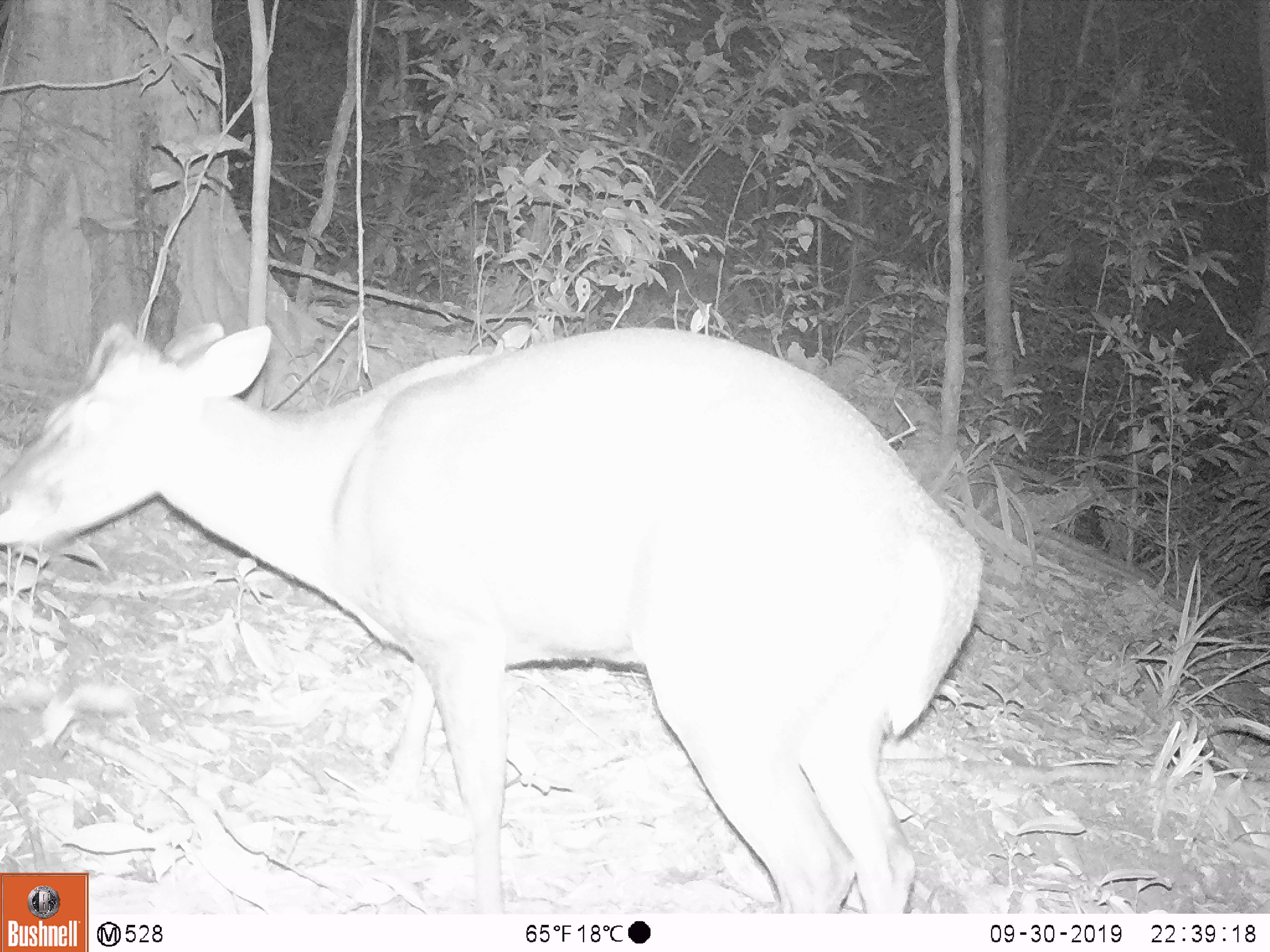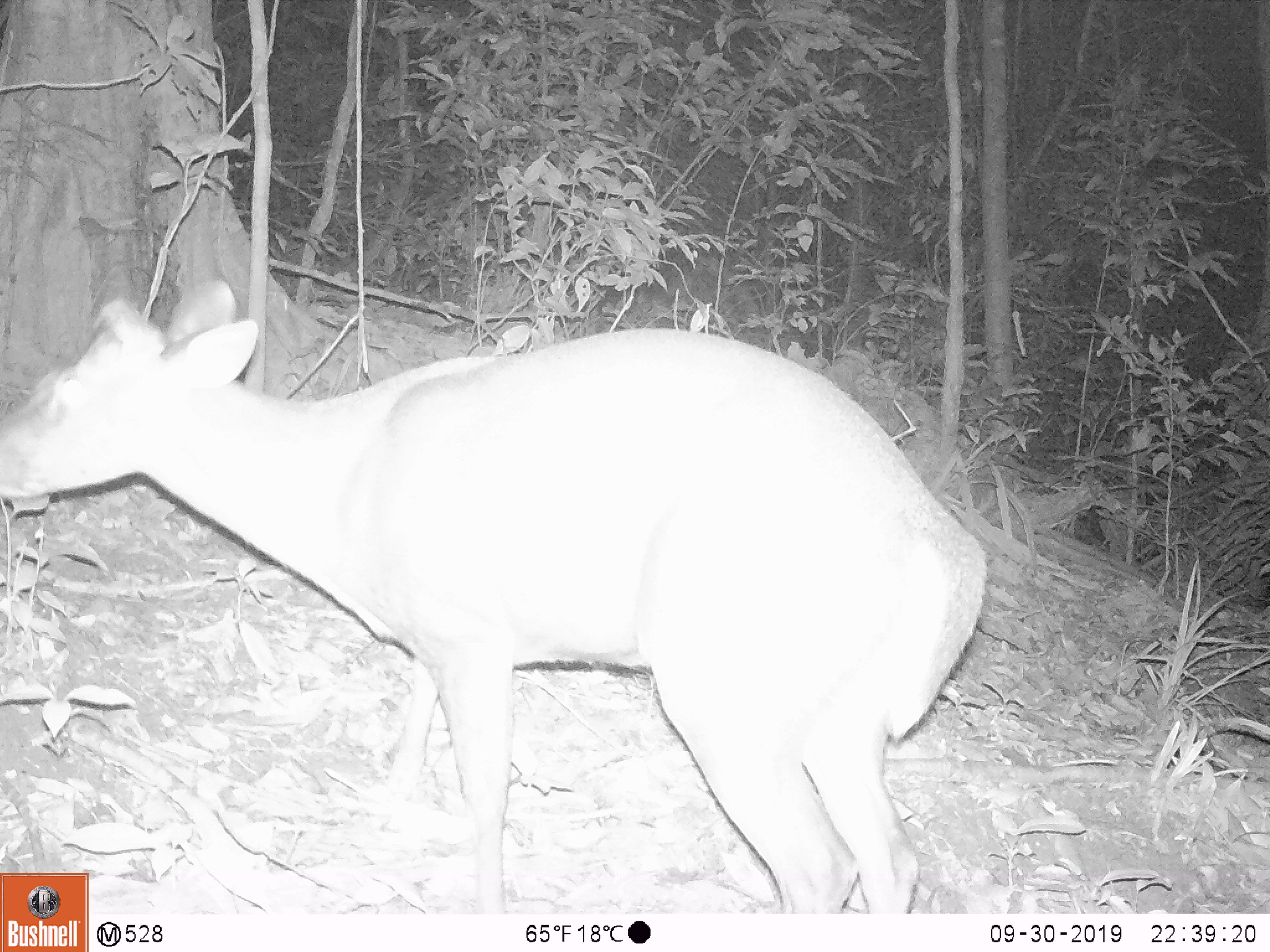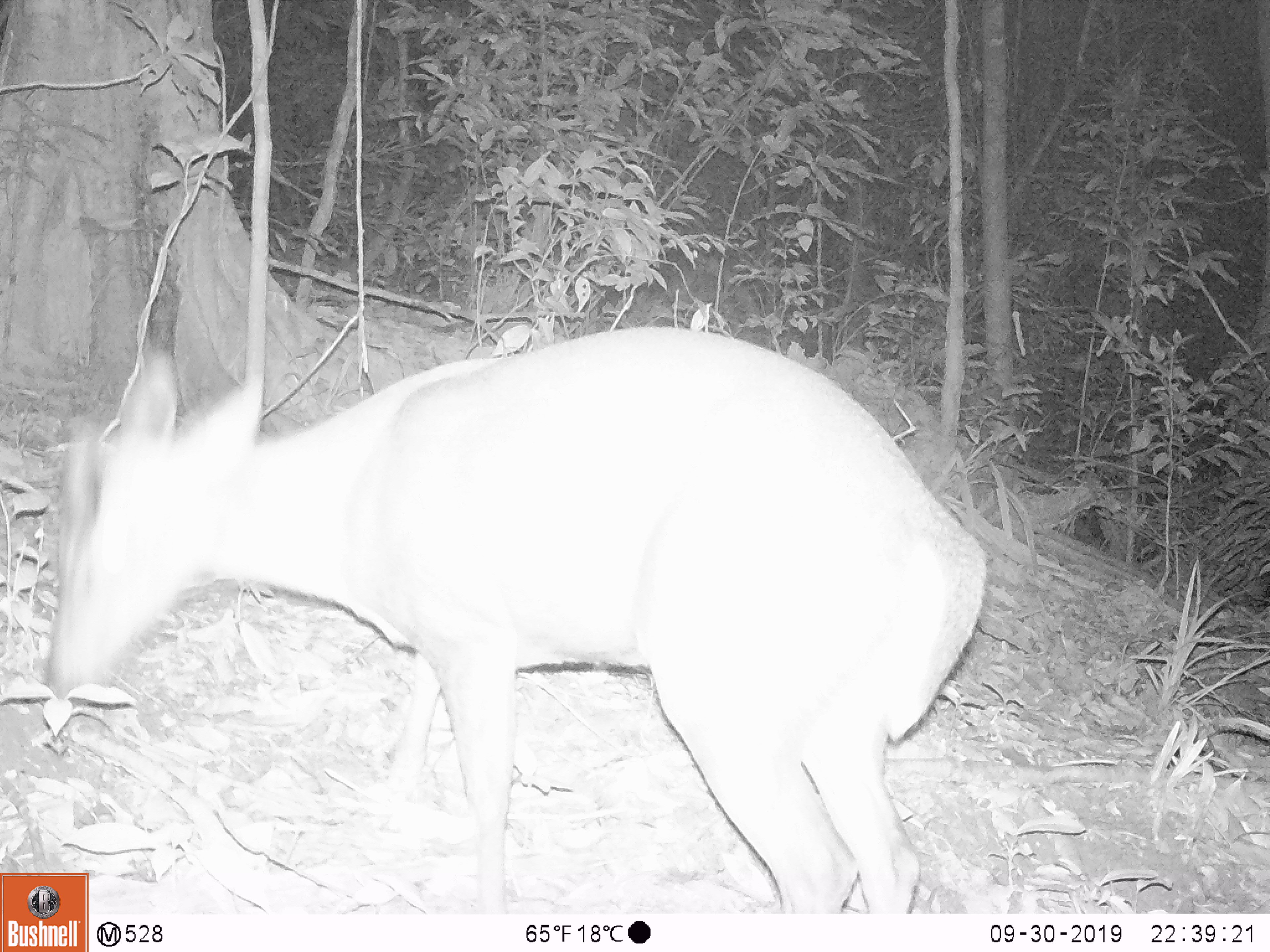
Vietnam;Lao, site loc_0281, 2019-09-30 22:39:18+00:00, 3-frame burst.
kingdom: Animalia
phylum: Chordata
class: Mammalia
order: Artiodactyla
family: Cervidae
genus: Muntiacus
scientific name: Muntiacus rooseveltorum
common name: roosevelt's muntjac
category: roosevelts muntjac group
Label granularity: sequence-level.